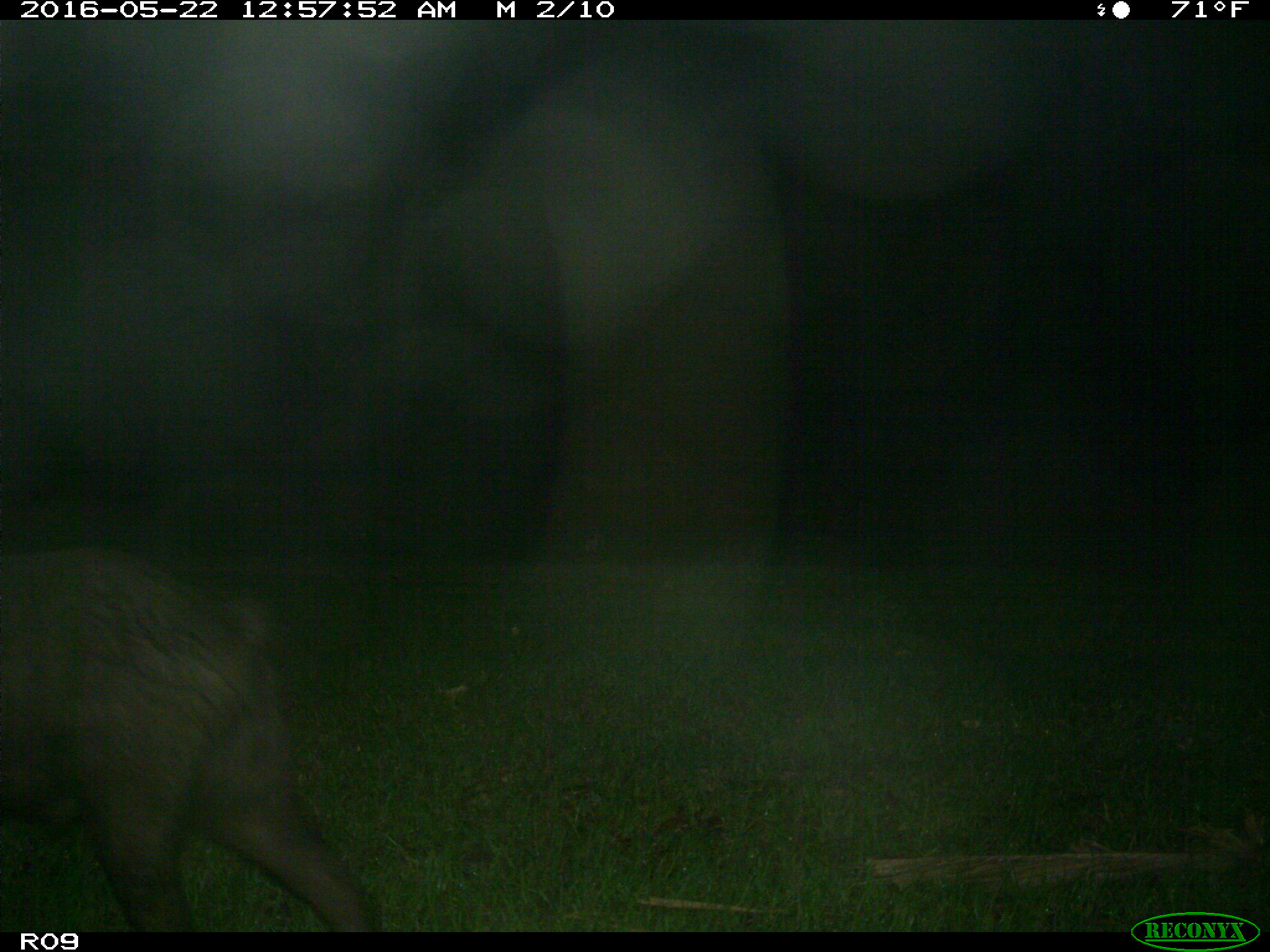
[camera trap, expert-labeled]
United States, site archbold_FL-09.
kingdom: Animalia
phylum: Chordata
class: Mammalia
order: Artiodactyla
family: Suidae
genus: Sus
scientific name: Sus scrofa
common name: wild boar